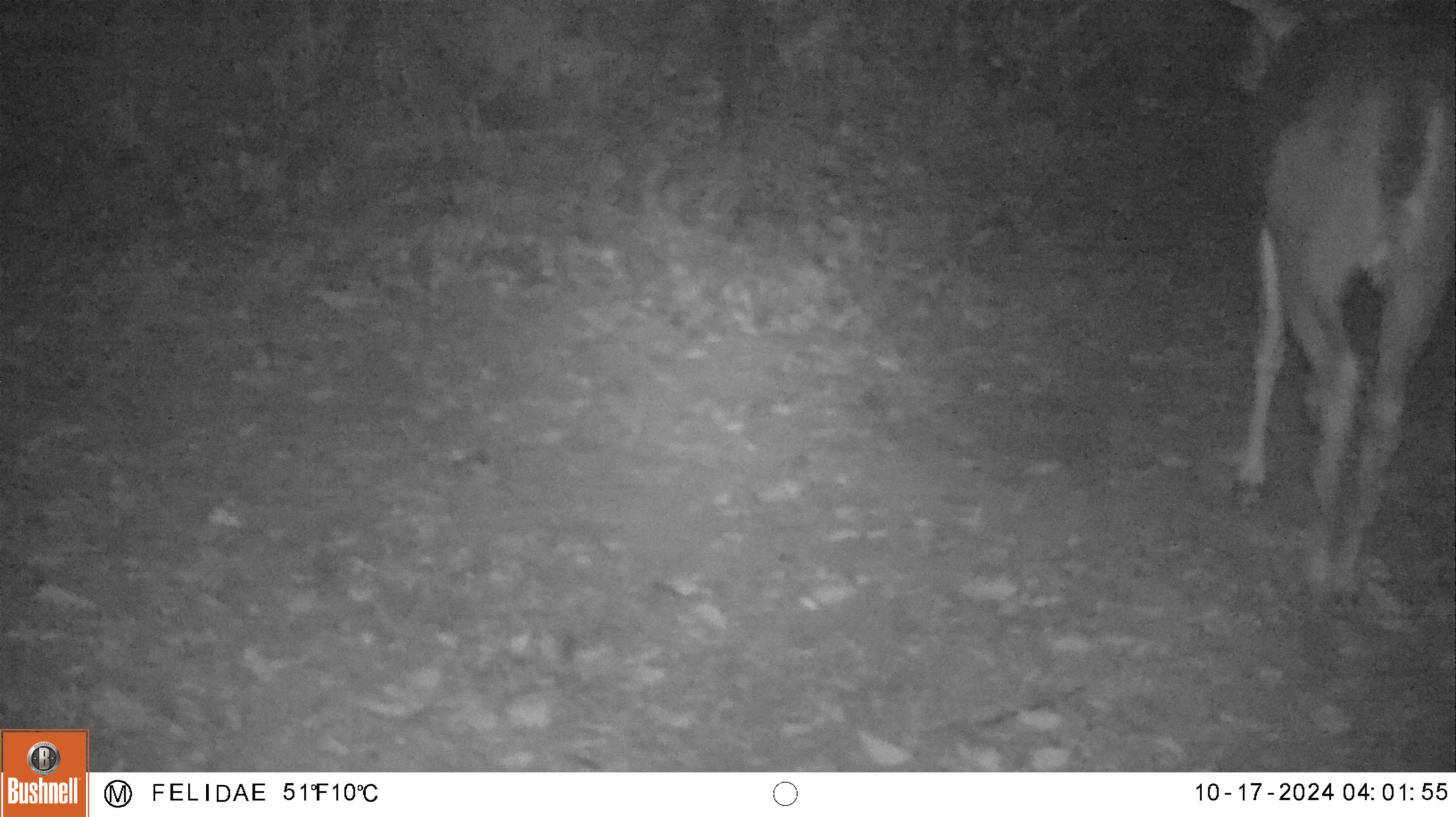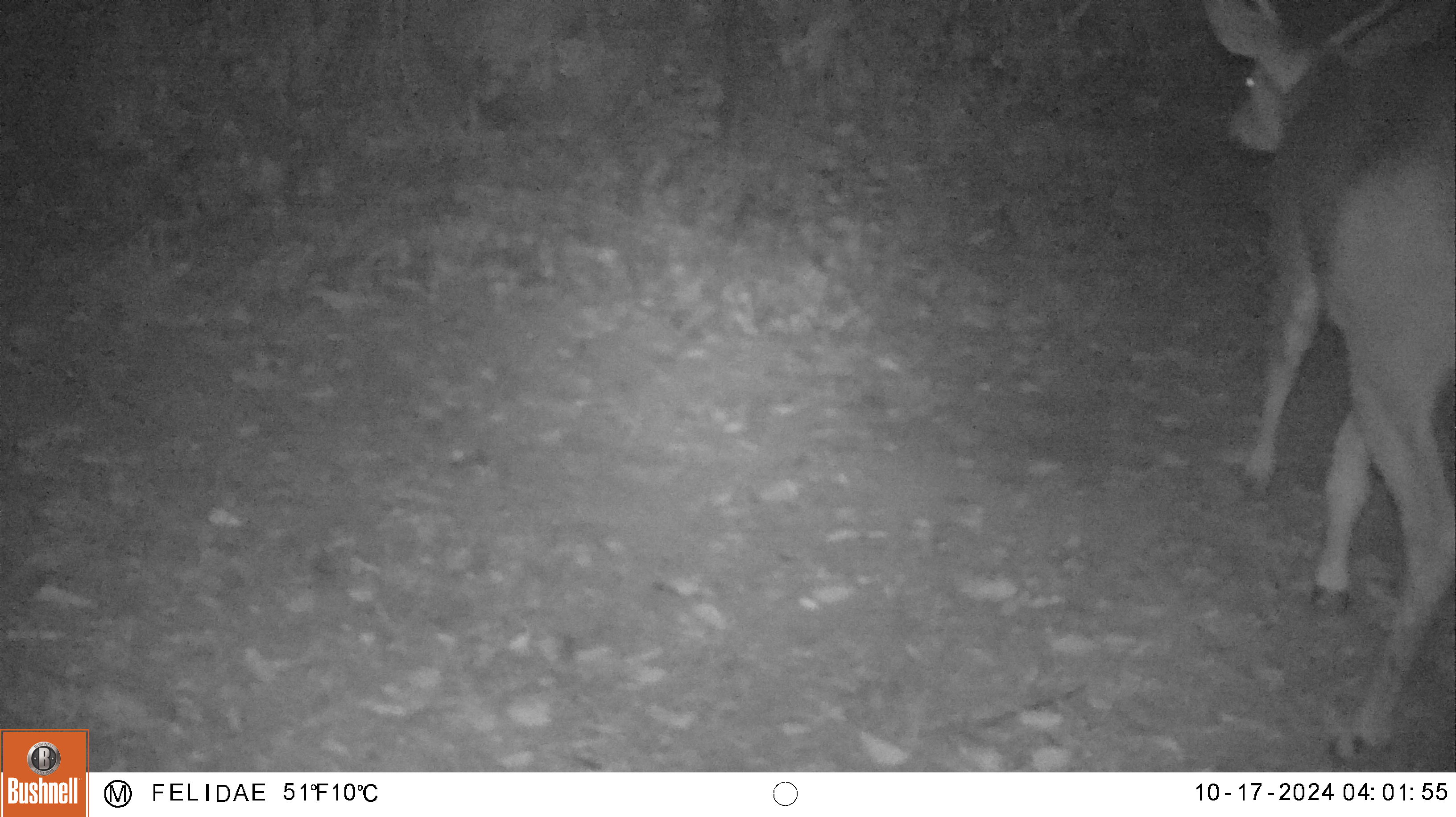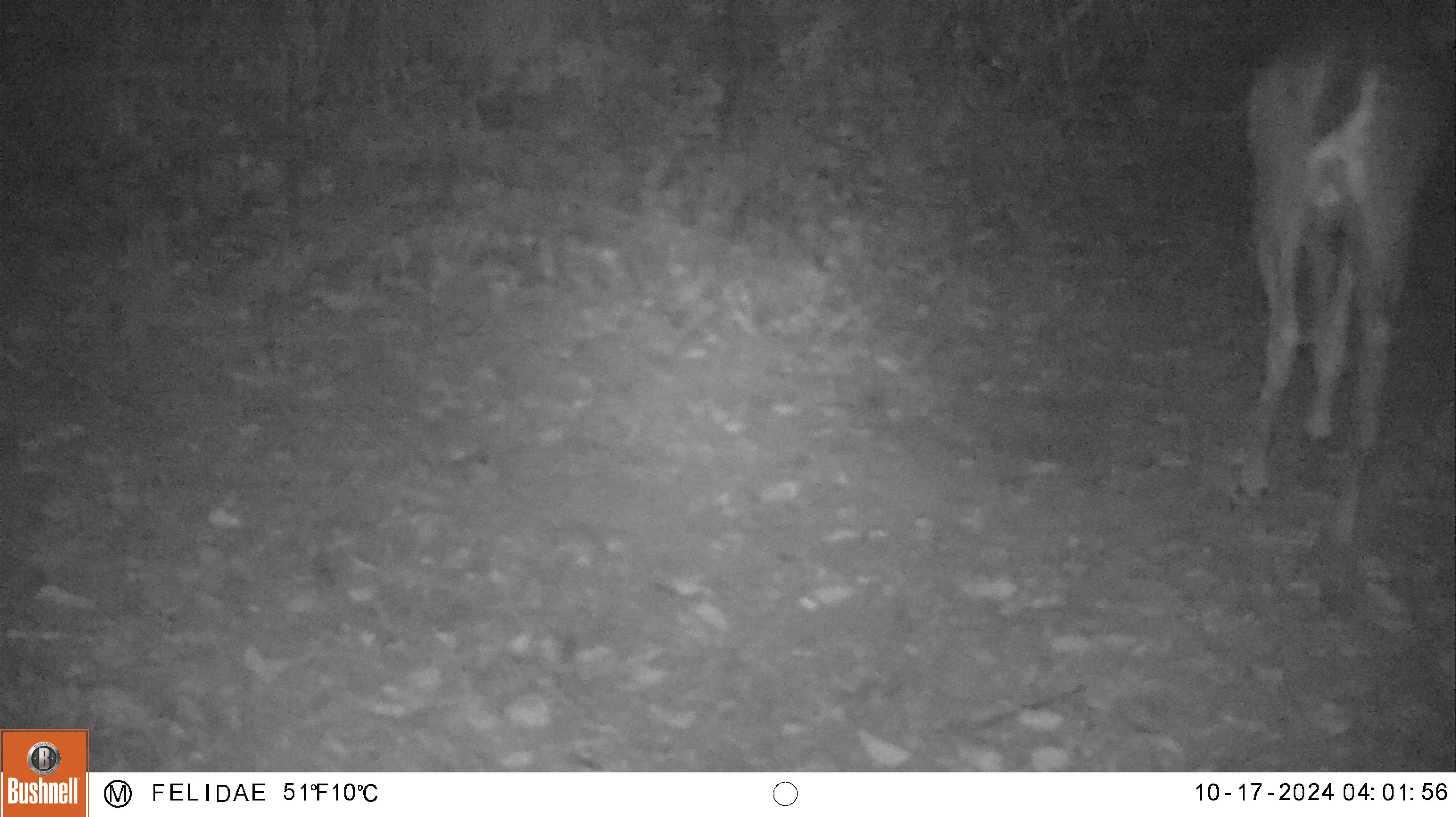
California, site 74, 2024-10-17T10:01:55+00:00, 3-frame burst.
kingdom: Animalia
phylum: Chordata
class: Mammalia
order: Artiodactyla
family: Cervidae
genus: Odocoileus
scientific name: Odocoileus hemionus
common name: mule deer